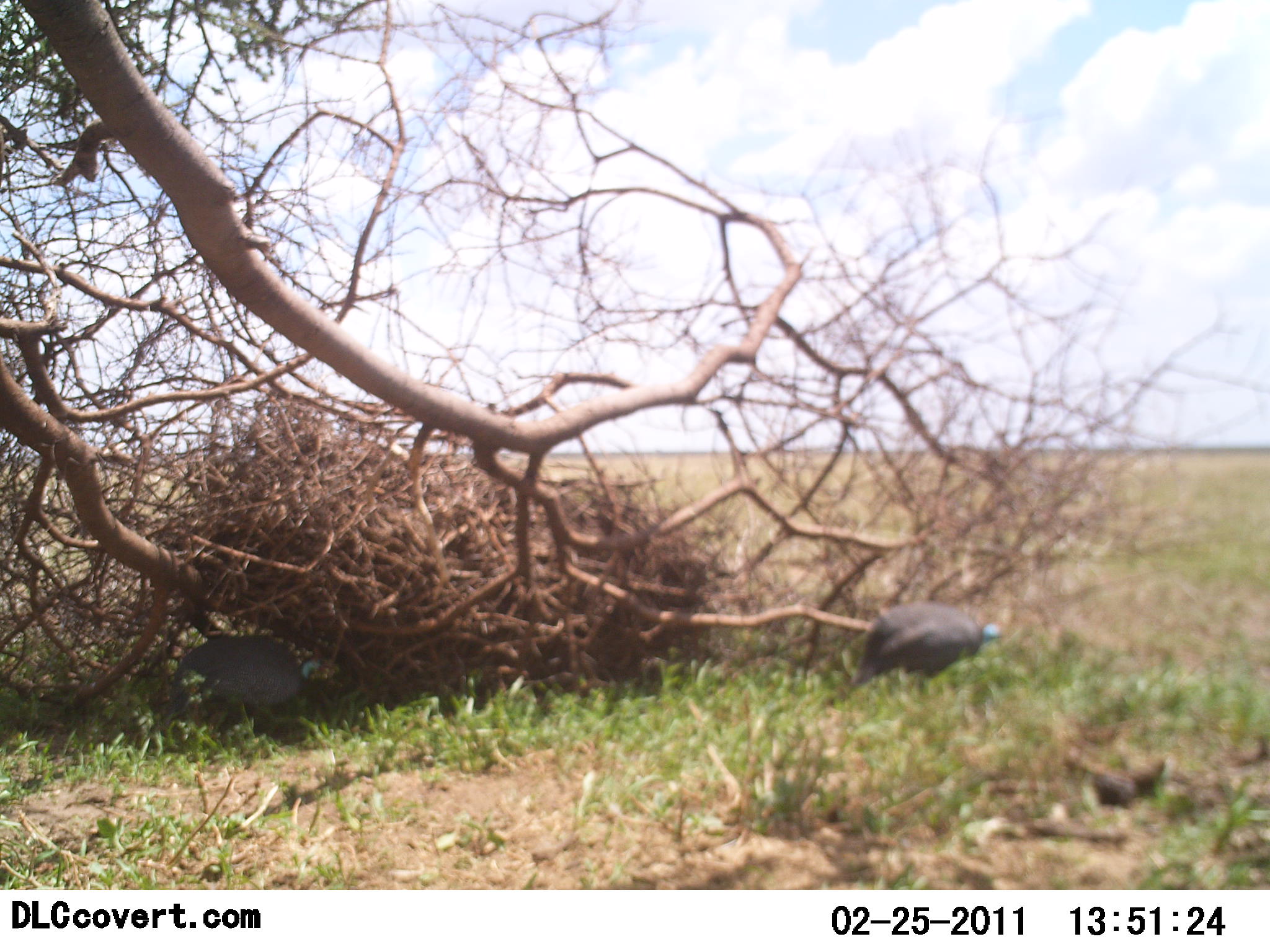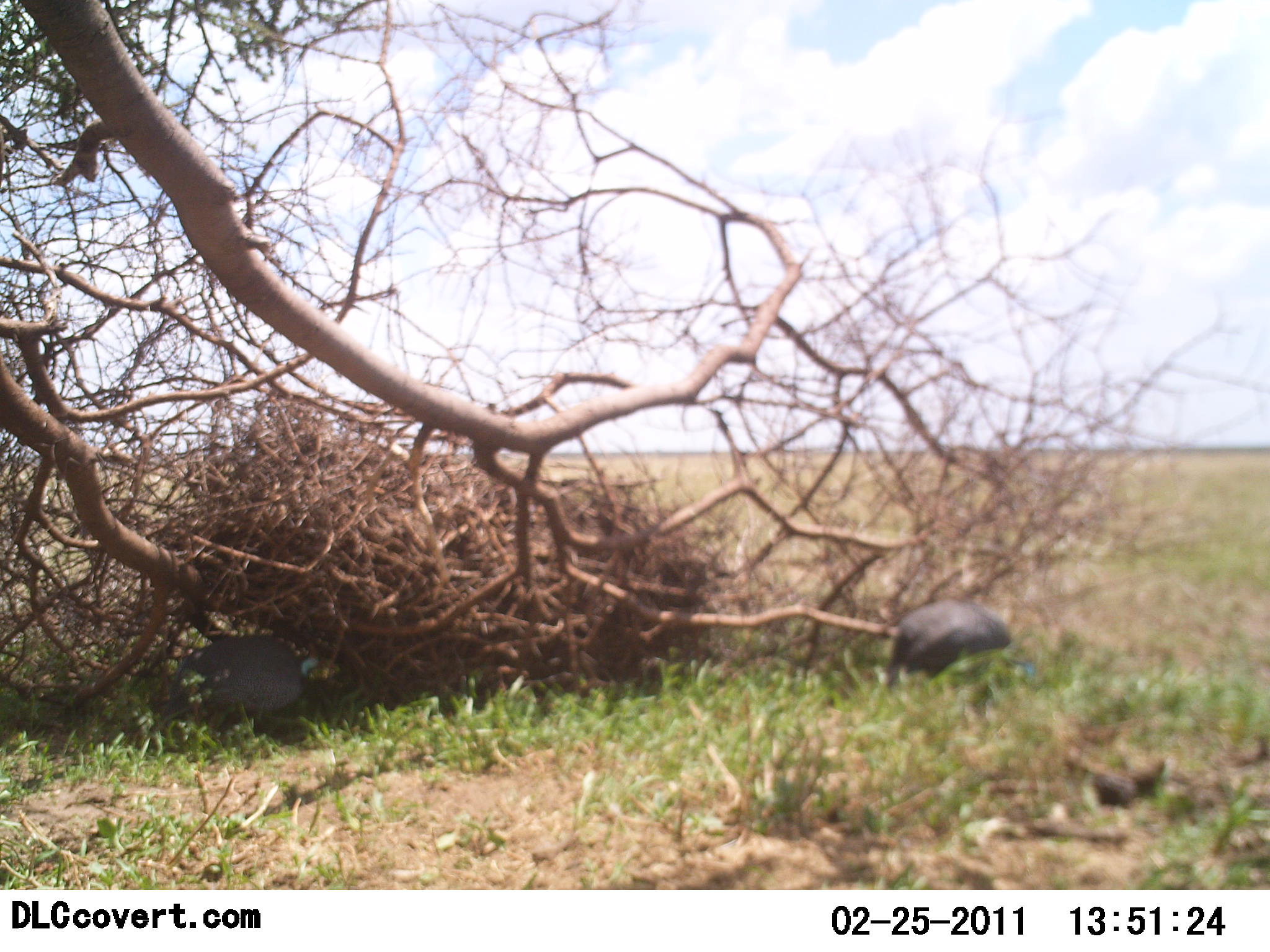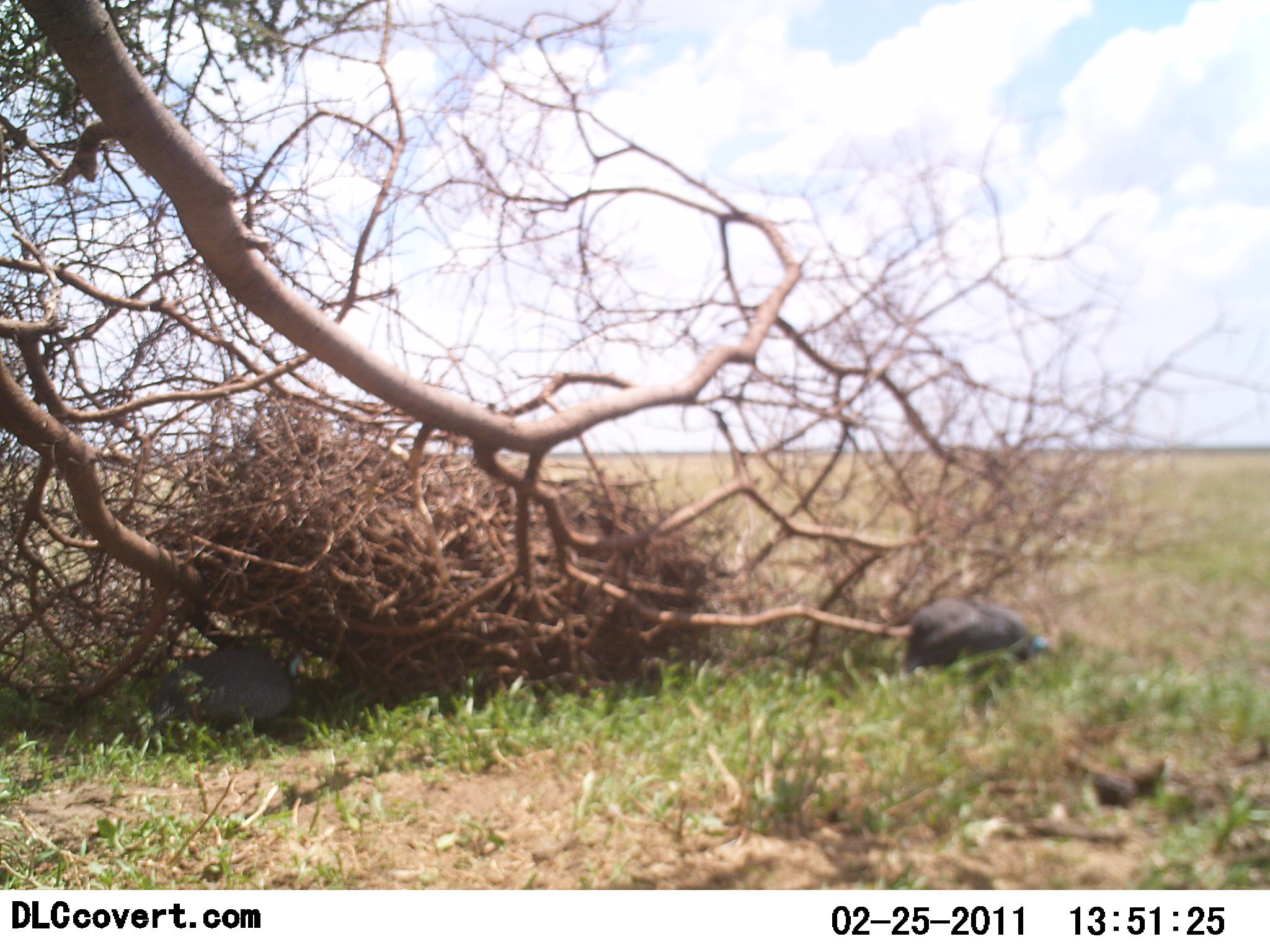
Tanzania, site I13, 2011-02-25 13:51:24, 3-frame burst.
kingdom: Animalia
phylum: Chordata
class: Aves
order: Galliformes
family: Numididae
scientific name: Numididae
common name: guinea fowl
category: guineafowl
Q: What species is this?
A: Guineafowl (guinea fowl) (Numididae).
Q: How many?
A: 2.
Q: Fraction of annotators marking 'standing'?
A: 21%.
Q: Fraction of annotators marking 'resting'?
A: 7%.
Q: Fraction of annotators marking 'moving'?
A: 57%.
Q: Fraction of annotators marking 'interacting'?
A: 7%.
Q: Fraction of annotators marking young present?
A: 0%.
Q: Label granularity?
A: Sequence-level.